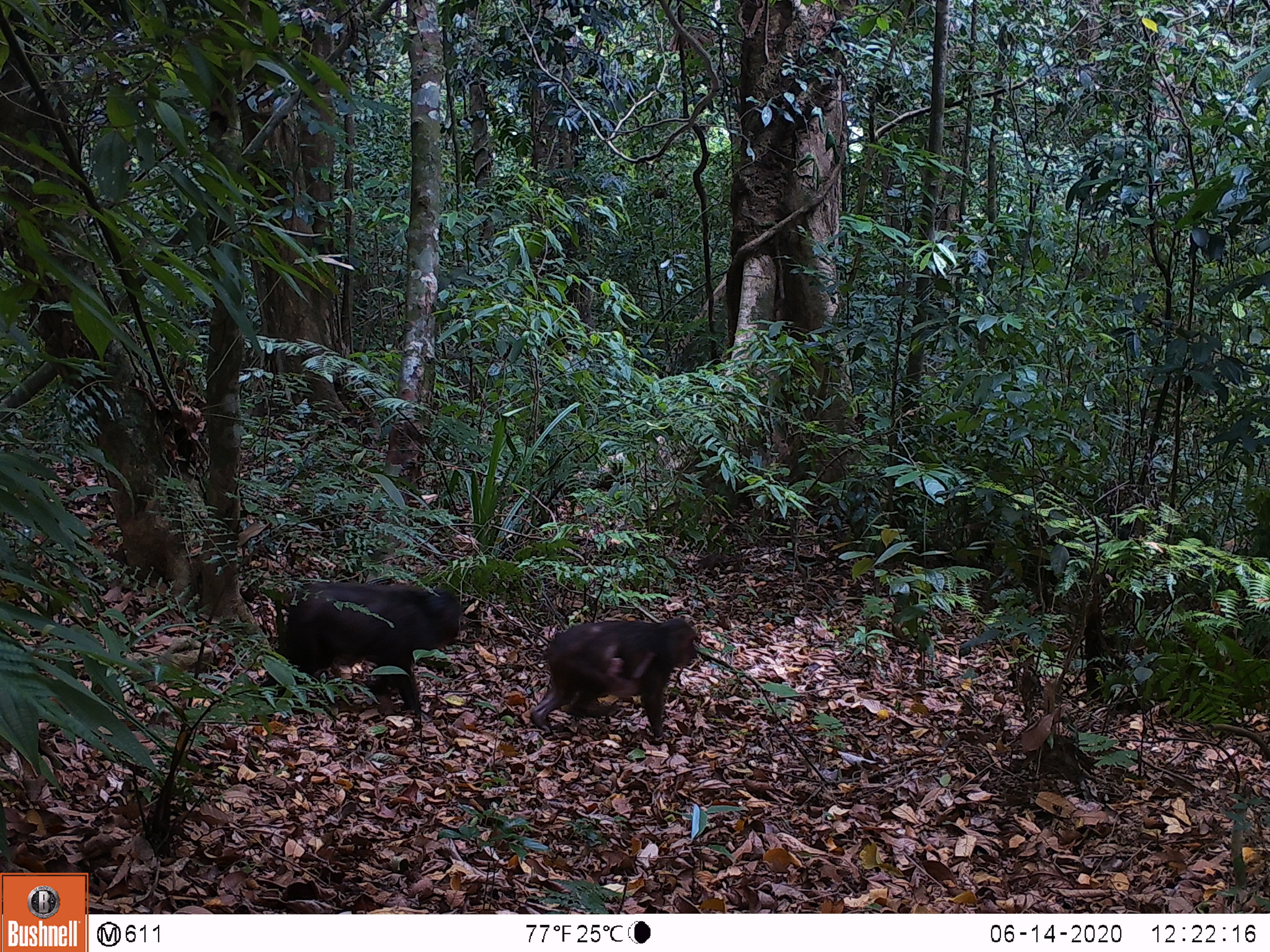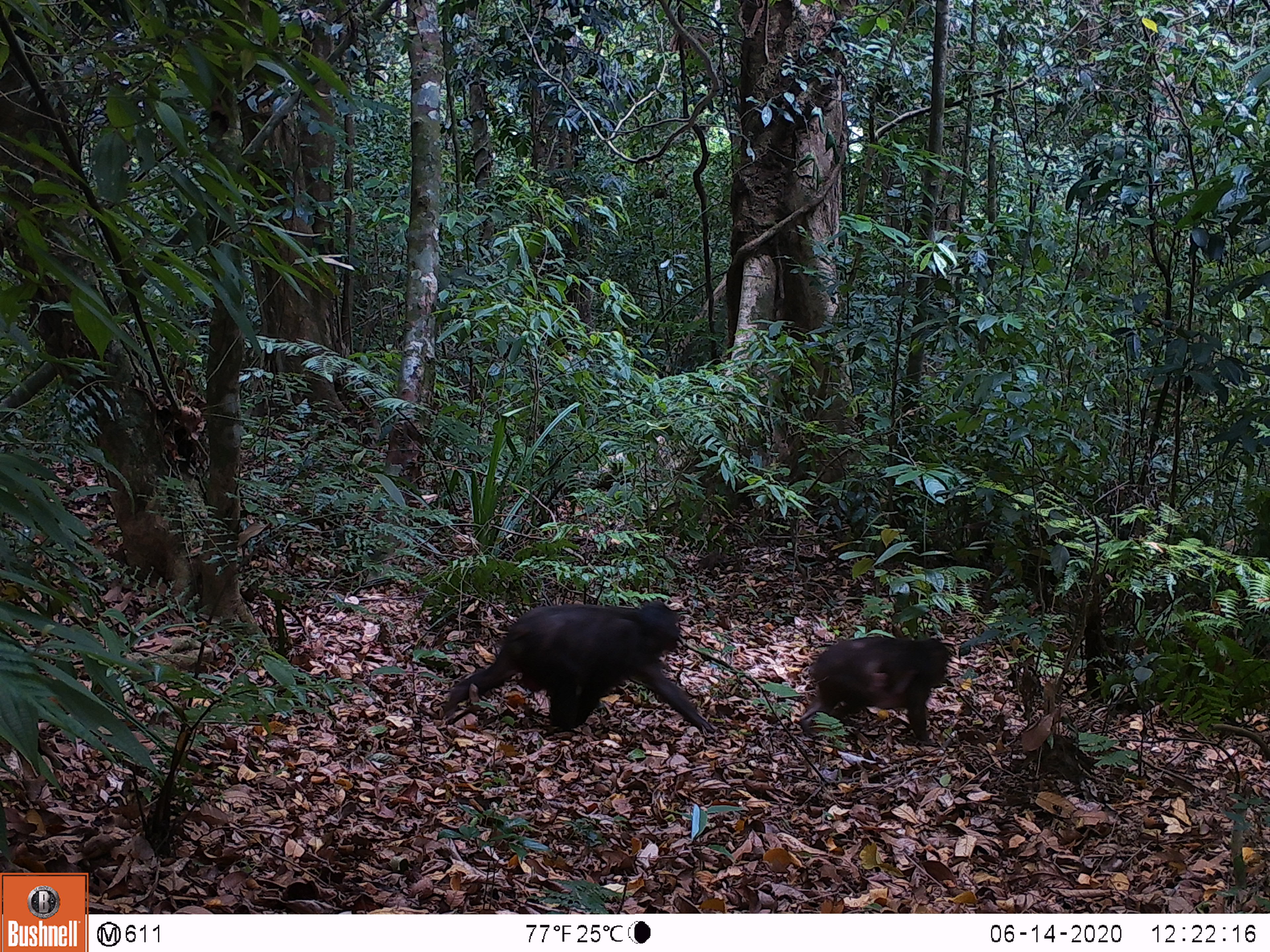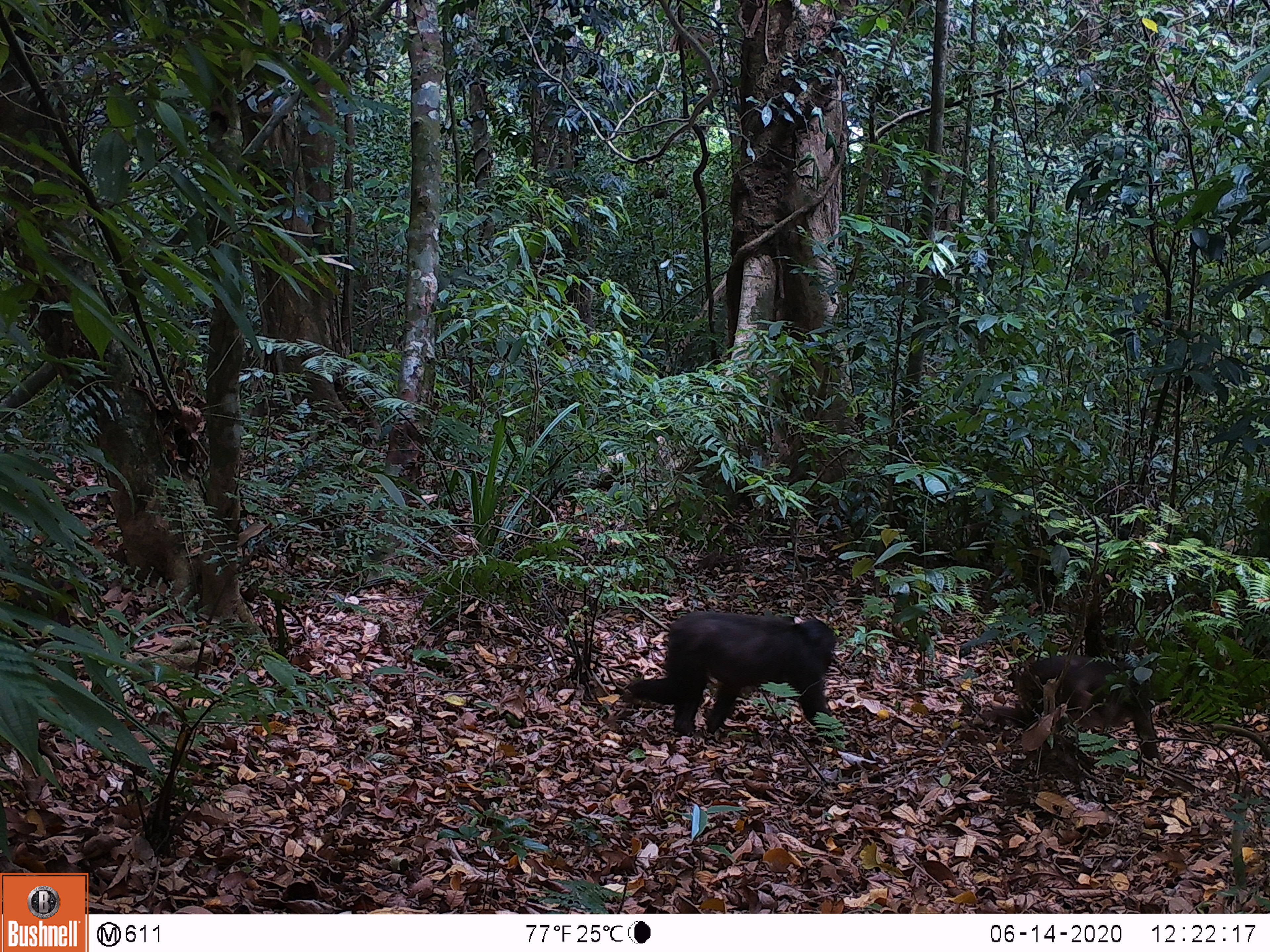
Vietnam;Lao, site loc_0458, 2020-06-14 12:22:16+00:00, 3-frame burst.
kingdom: Animalia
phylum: Chordata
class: Mammalia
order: Artiodactyla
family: Suidae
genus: Sus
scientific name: Sus scrofa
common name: eurasian wild pig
Eurasian wild pig (Sus scrofa). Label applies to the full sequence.